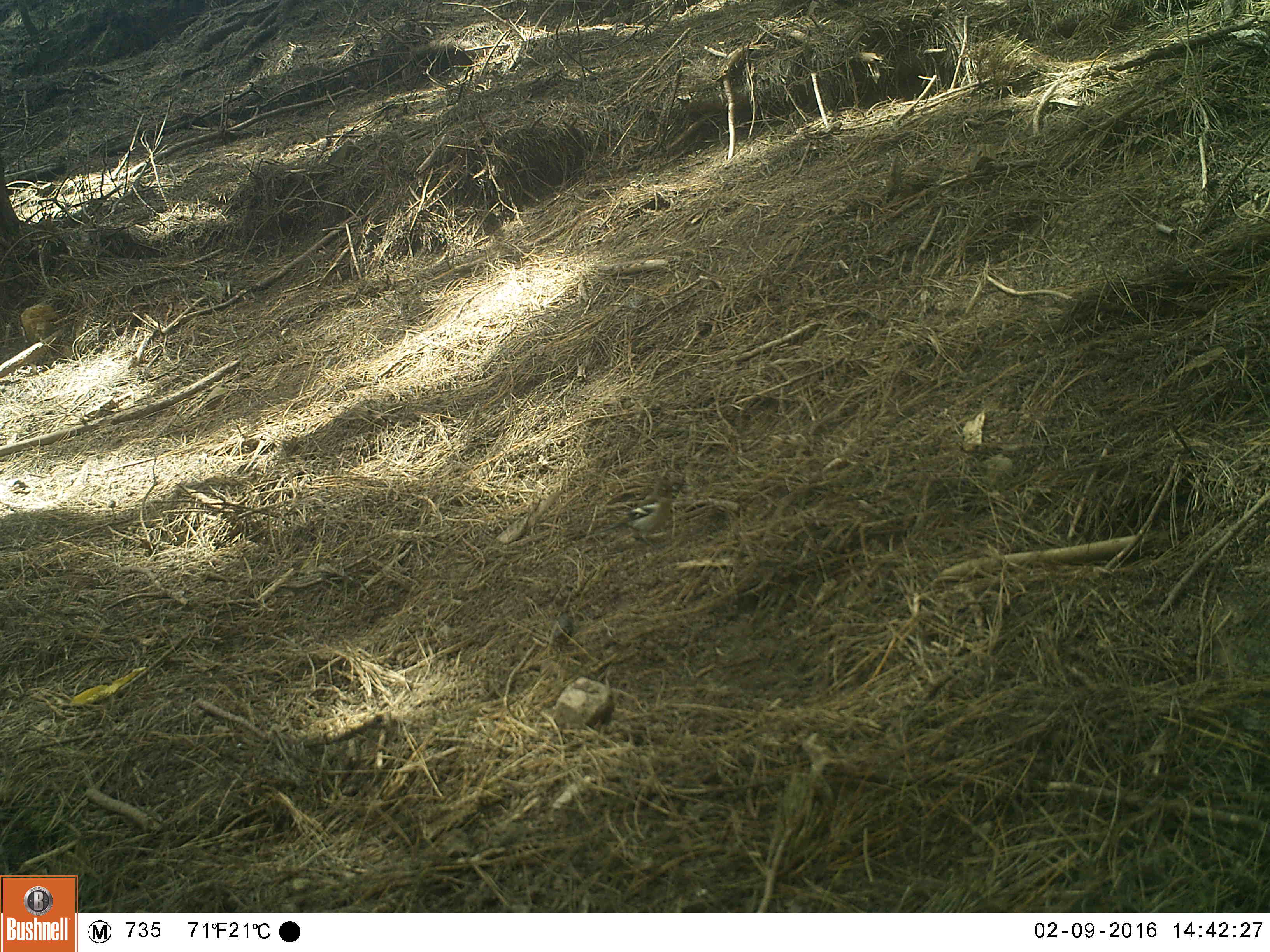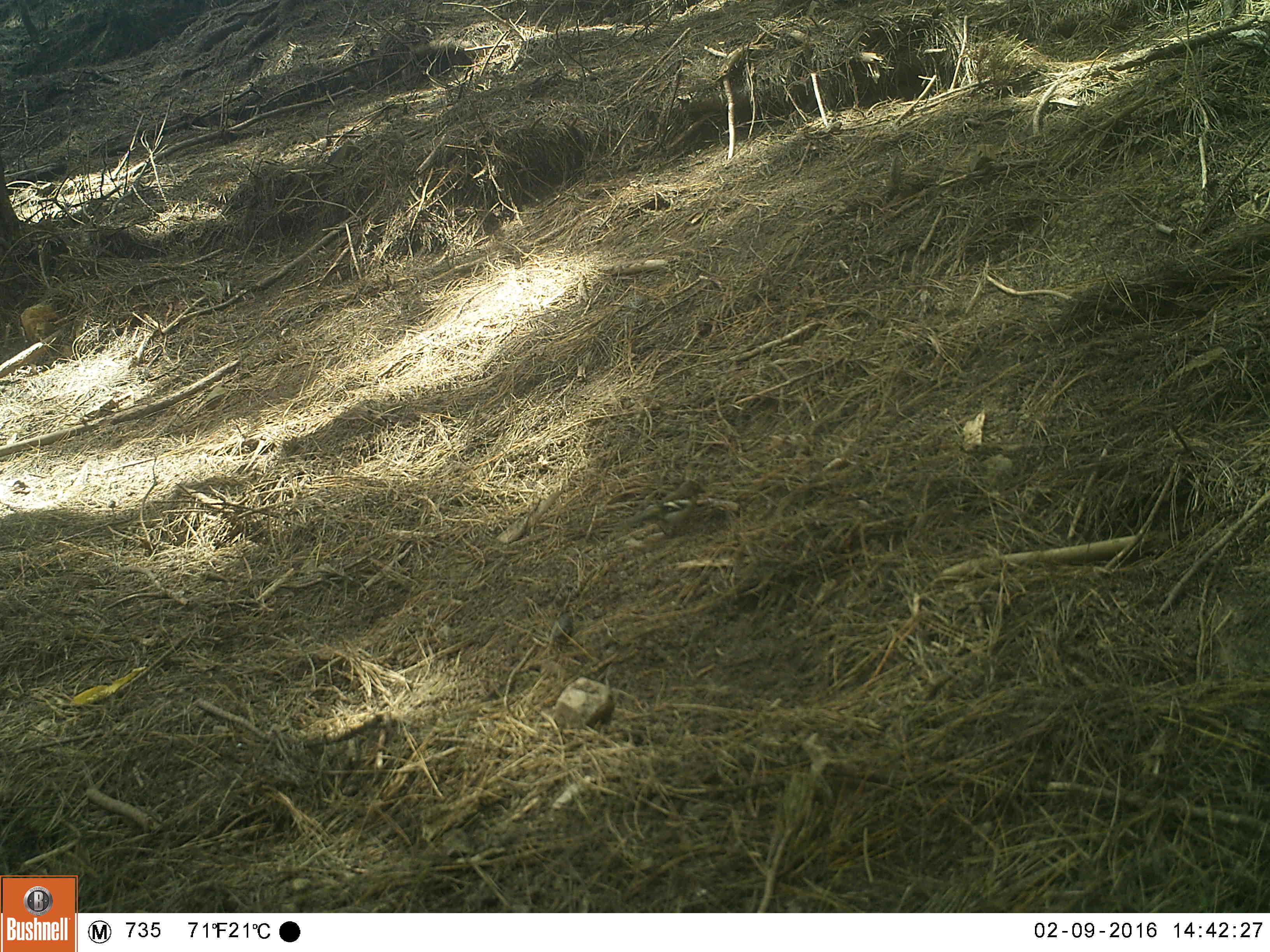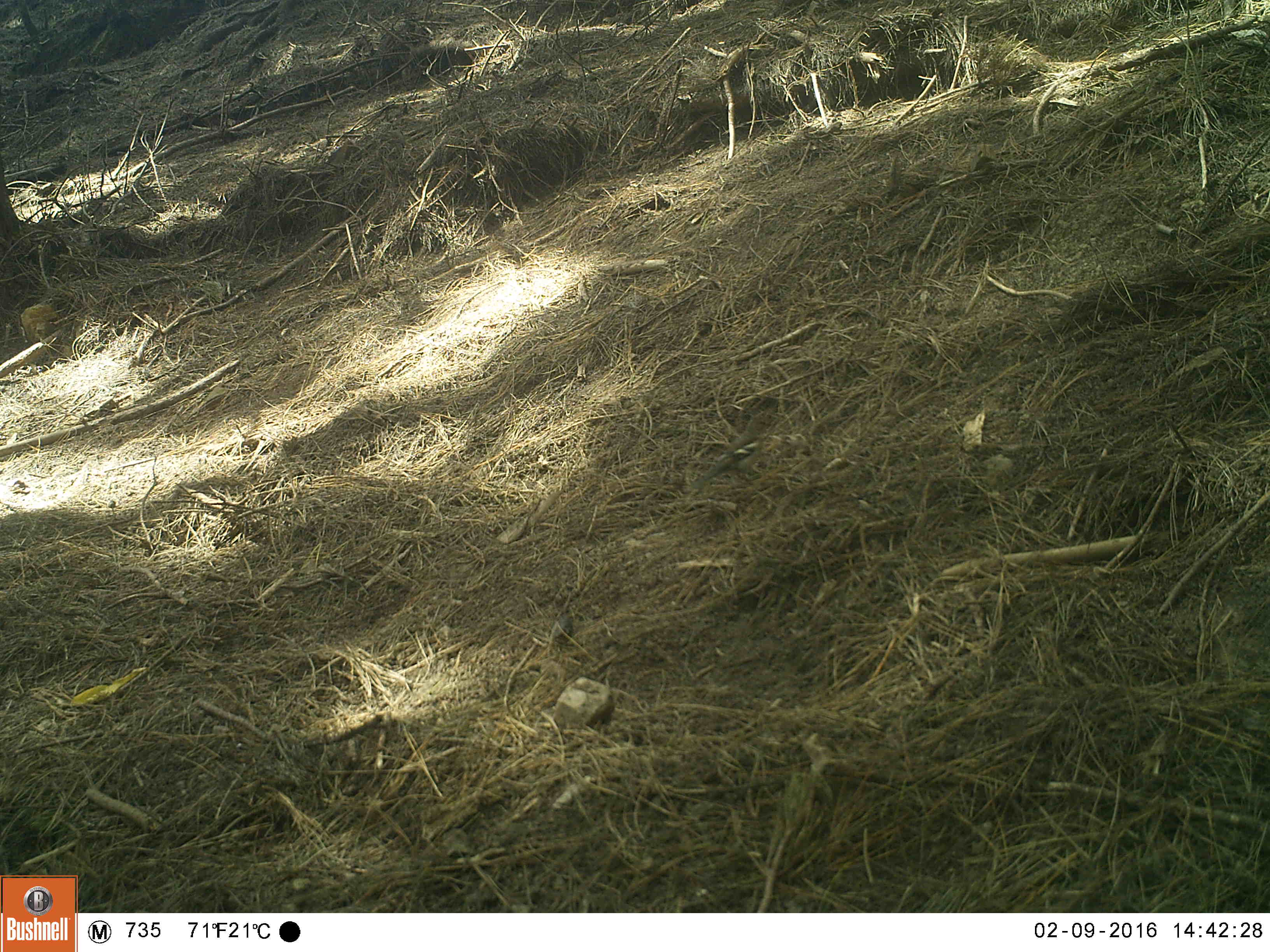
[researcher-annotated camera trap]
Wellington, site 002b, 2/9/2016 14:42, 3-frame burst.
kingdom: Animalia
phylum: Chordata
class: Aves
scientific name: Aves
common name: bird